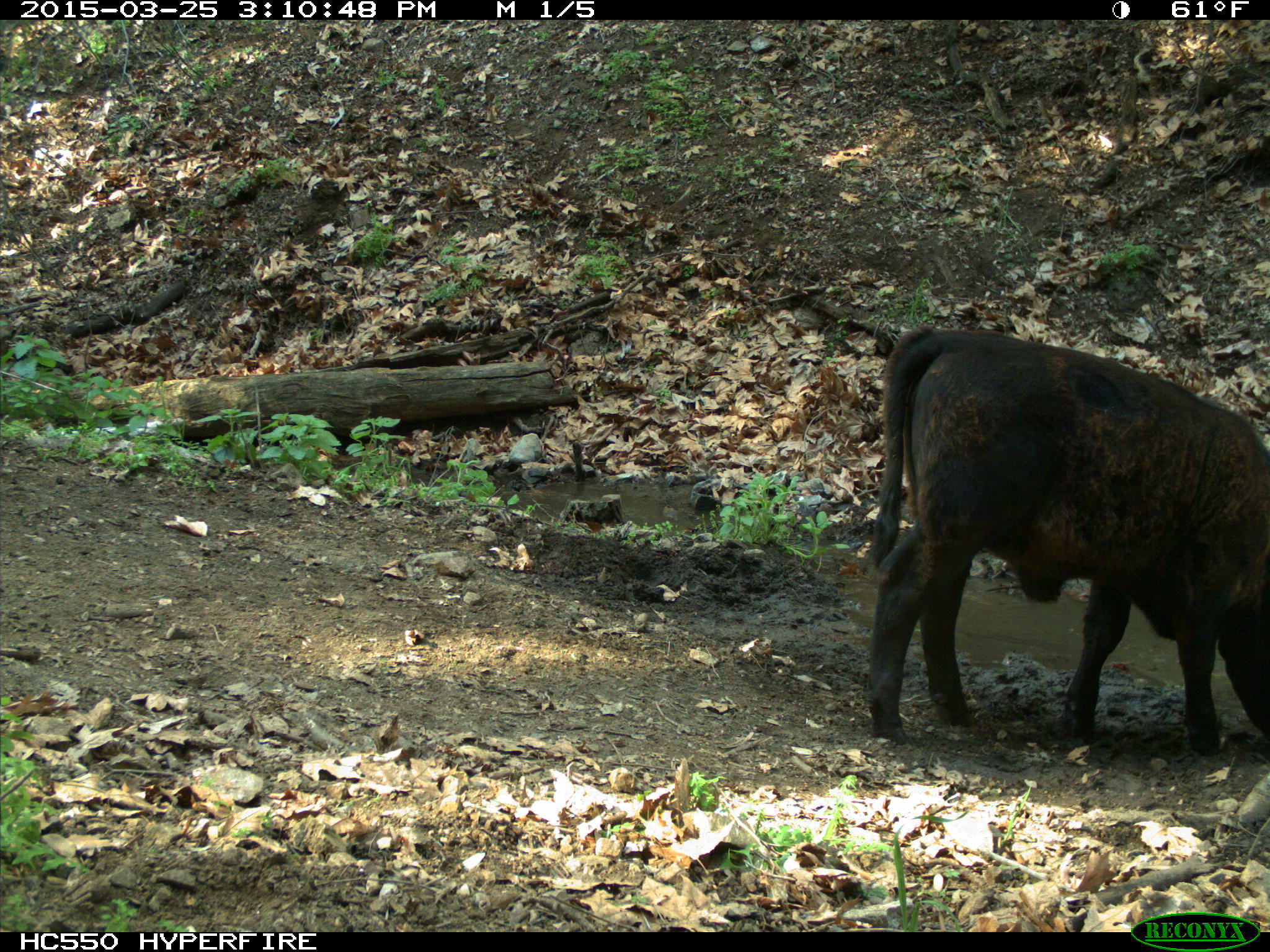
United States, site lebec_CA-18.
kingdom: Animalia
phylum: Chordata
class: Mammalia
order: Artiodactyla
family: Bovidae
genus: Bos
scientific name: Bos taurus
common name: domestic cow